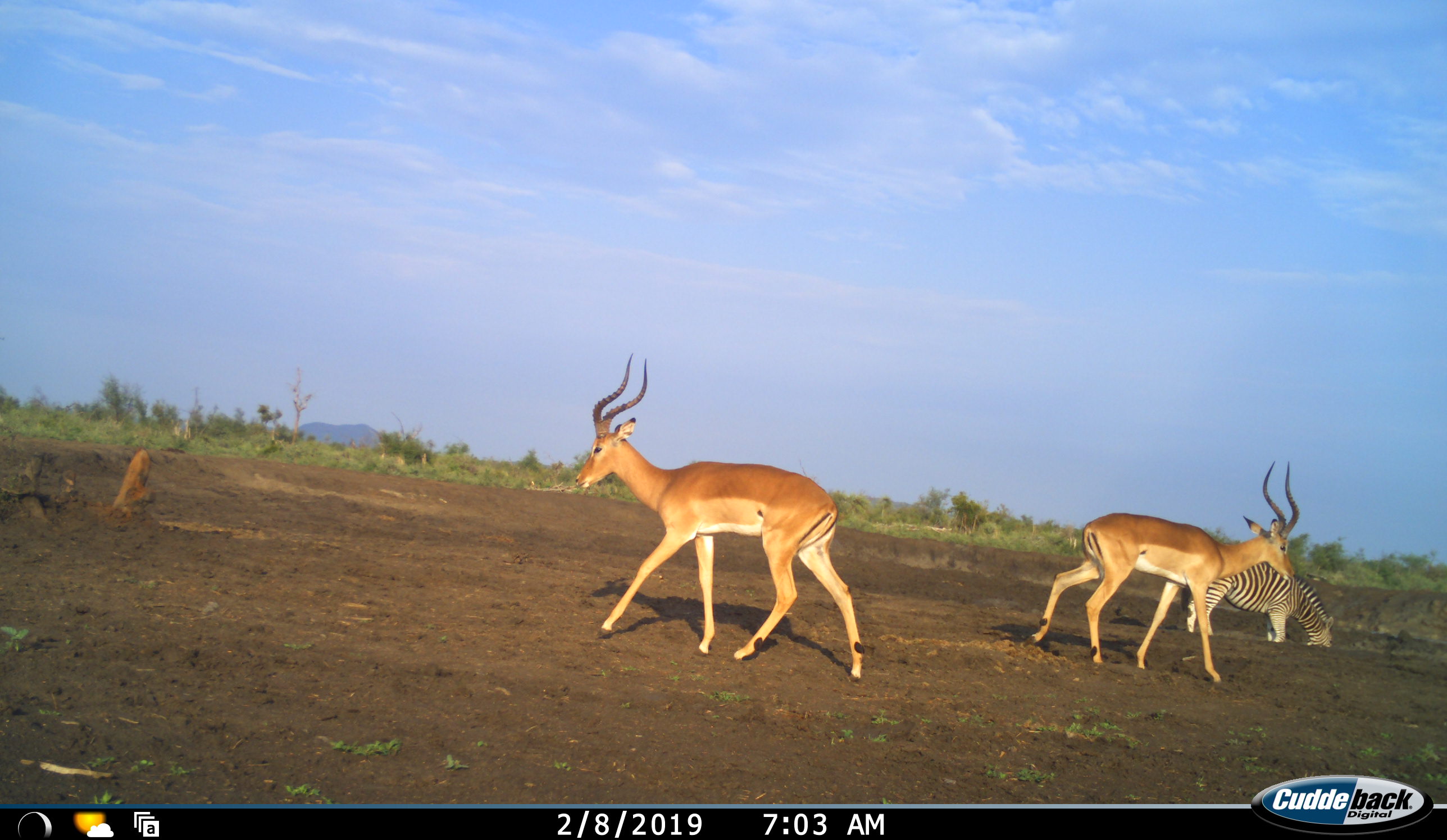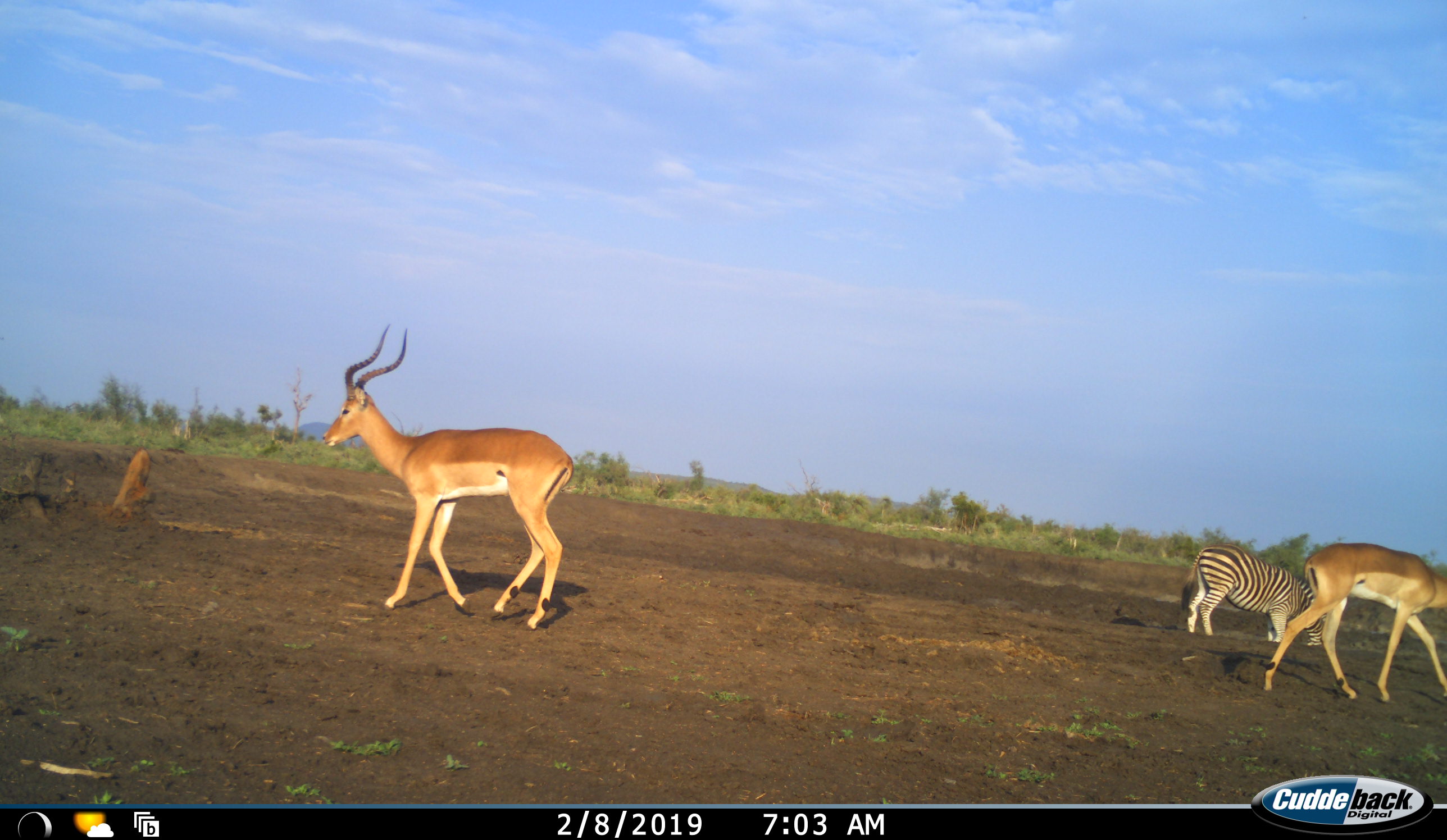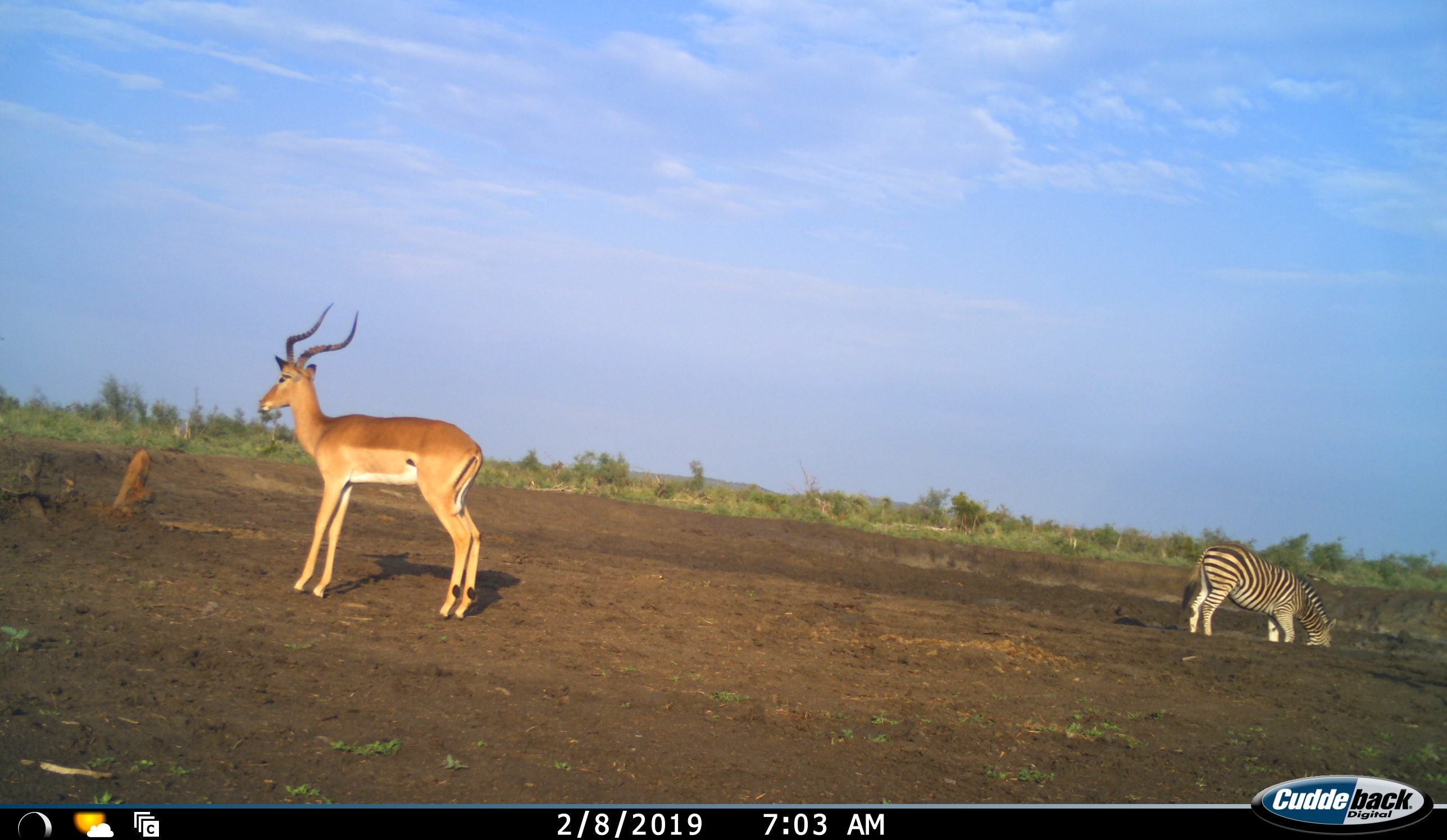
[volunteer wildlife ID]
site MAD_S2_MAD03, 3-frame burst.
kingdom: Animalia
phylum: Chordata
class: Mammalia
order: Artiodactyla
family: Bovidae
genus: Aepyceros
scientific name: Aepyceros melampus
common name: impala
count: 2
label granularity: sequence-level